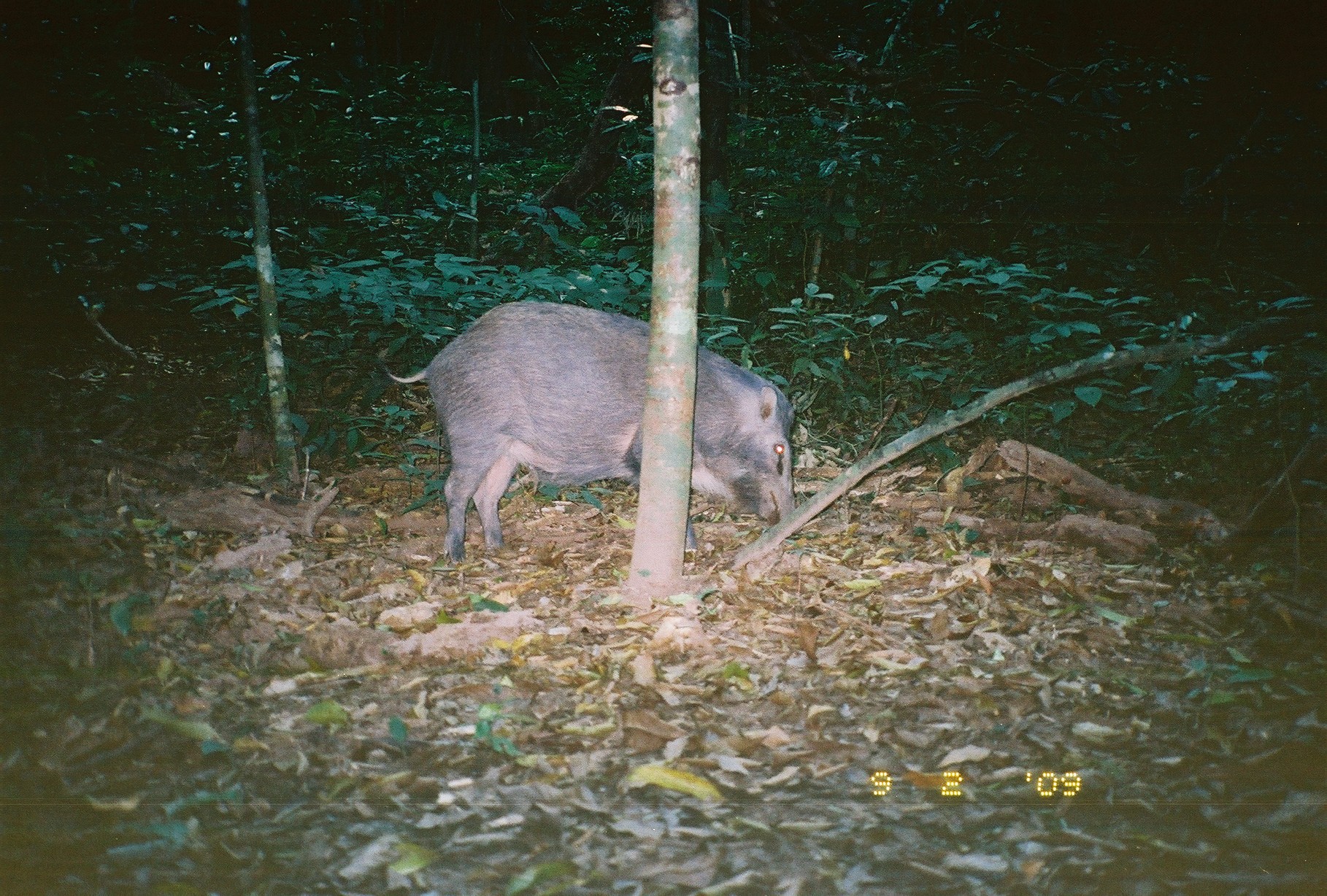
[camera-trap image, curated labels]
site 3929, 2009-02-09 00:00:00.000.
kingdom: Animalia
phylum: Chordata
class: Mammalia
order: Artiodactyla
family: Suidae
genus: Sus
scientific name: Sus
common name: pigs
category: sus sp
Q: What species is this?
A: Sus sp (pigs) (Sus).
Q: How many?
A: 1.